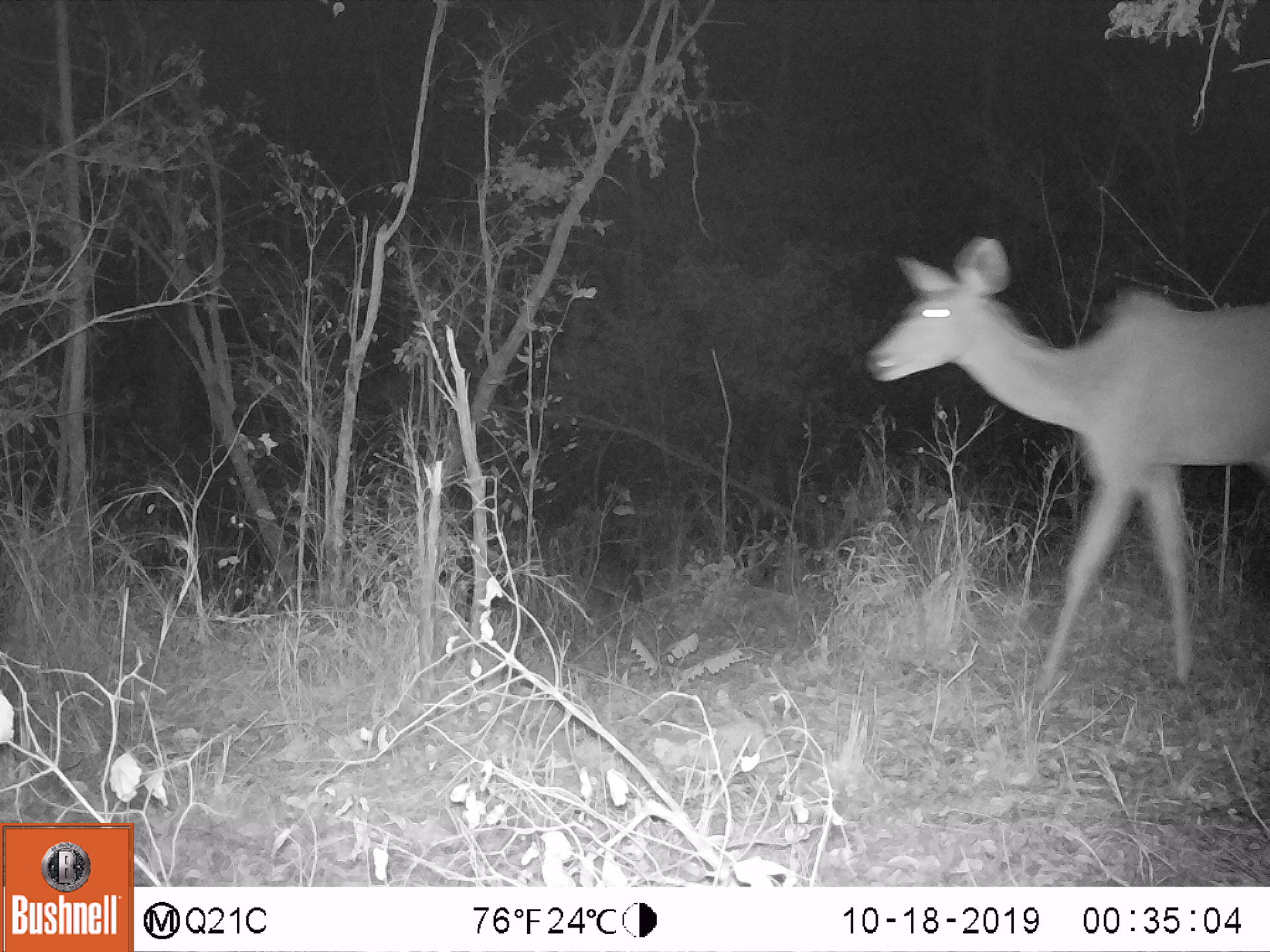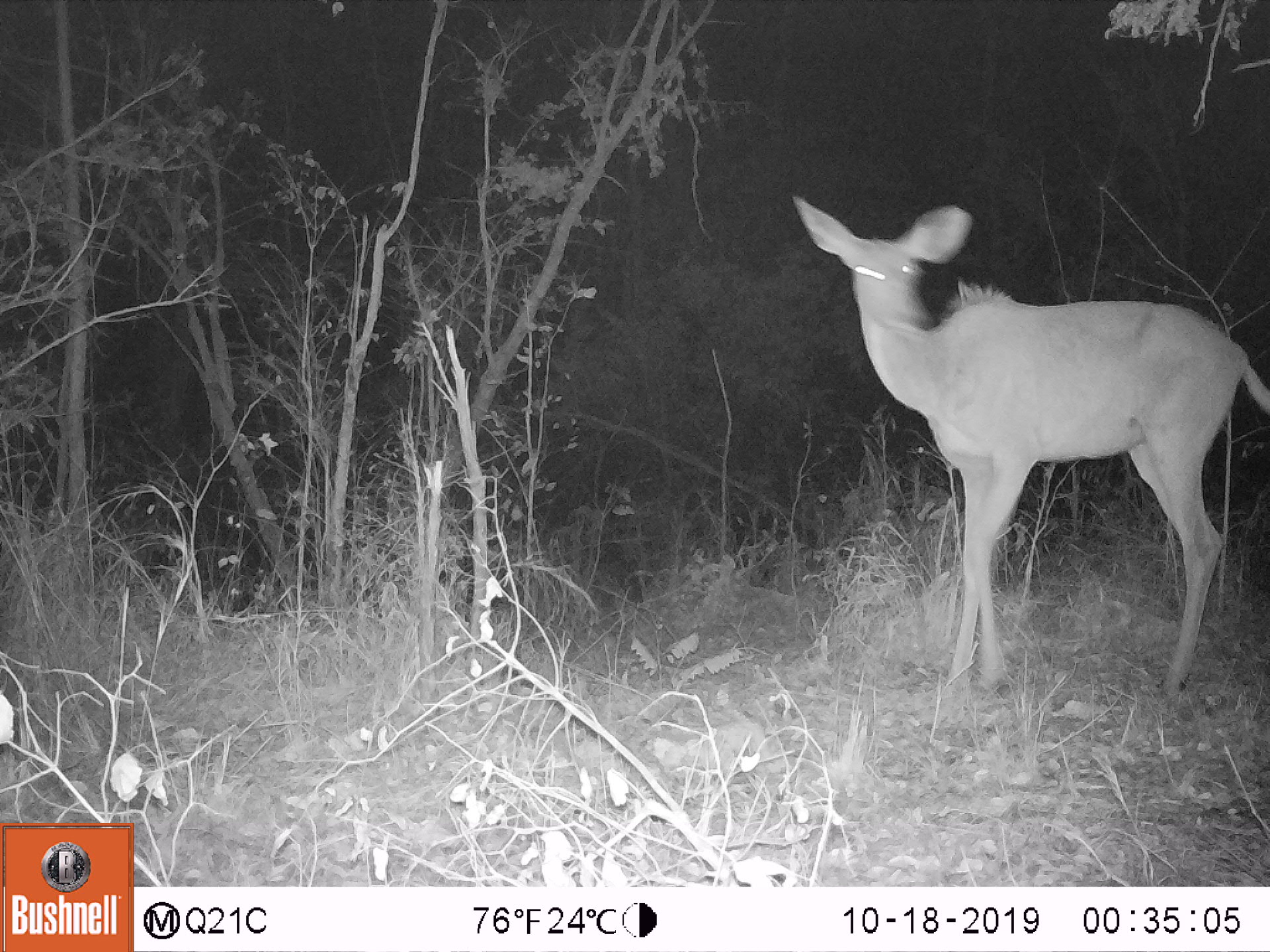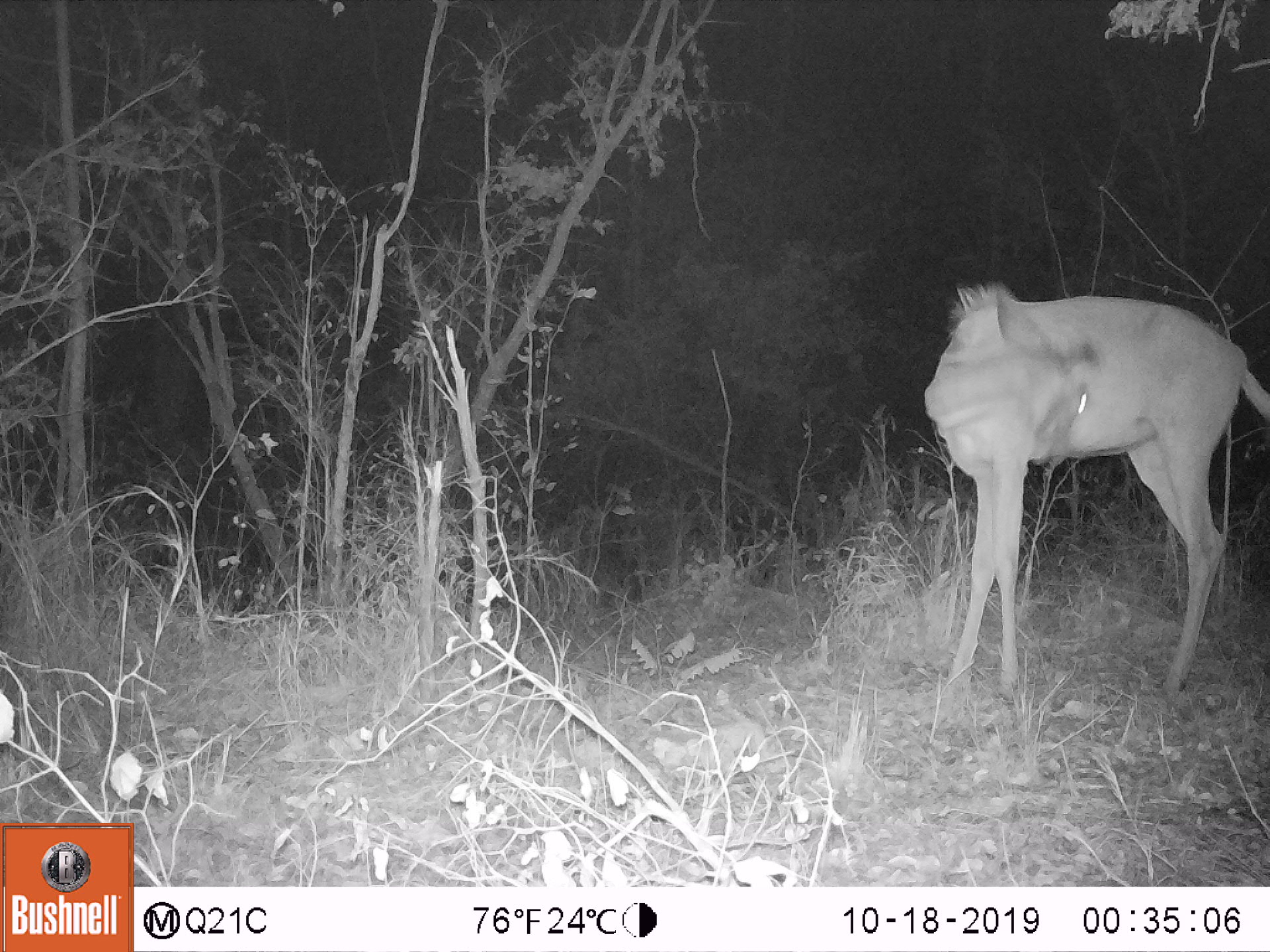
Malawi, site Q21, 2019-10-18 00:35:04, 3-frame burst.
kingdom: Animalia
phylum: Chordata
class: Mammalia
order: Artiodactyla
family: Bovidae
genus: Tragelaphus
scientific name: Tragelaphus strepsiceros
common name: greater kudu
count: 1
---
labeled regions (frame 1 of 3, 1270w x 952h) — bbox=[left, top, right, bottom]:
greater kudu: bbox=[857, 239, 1262, 690]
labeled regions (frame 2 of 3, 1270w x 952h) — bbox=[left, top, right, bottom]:
greater kudu: bbox=[782, 180, 1260, 710]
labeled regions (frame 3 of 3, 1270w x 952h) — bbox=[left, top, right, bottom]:
greater kudu: bbox=[912, 291, 1261, 705]